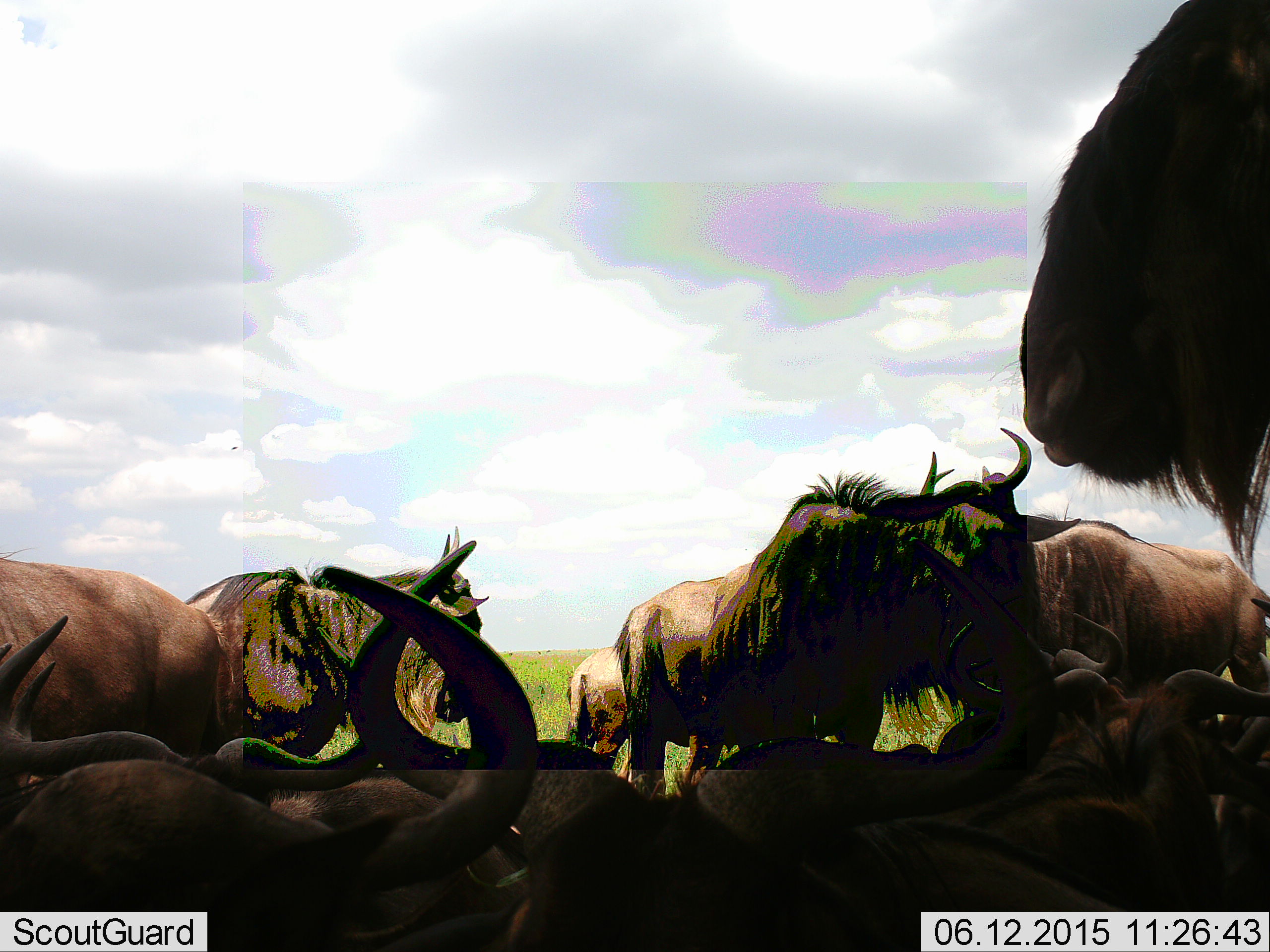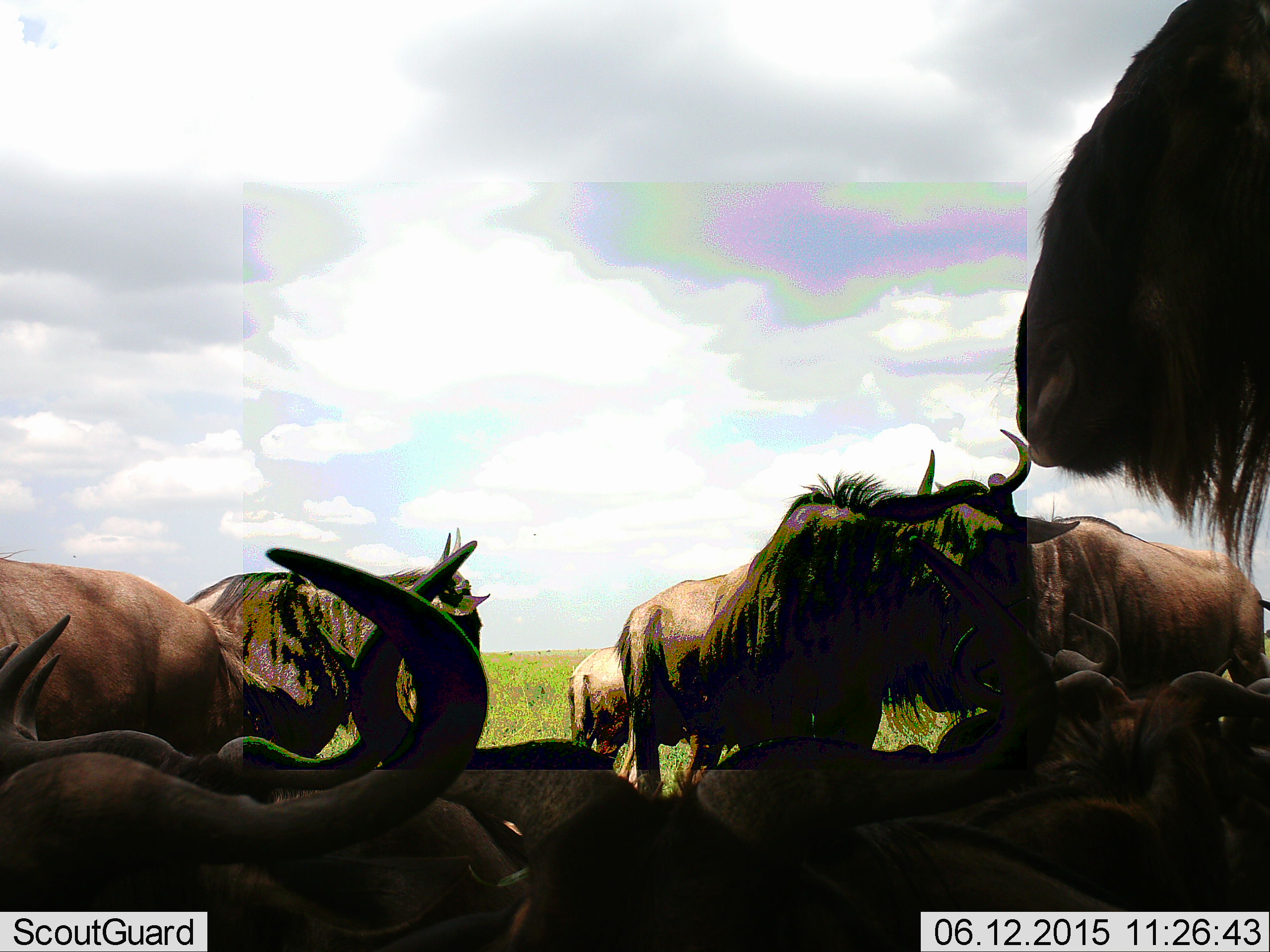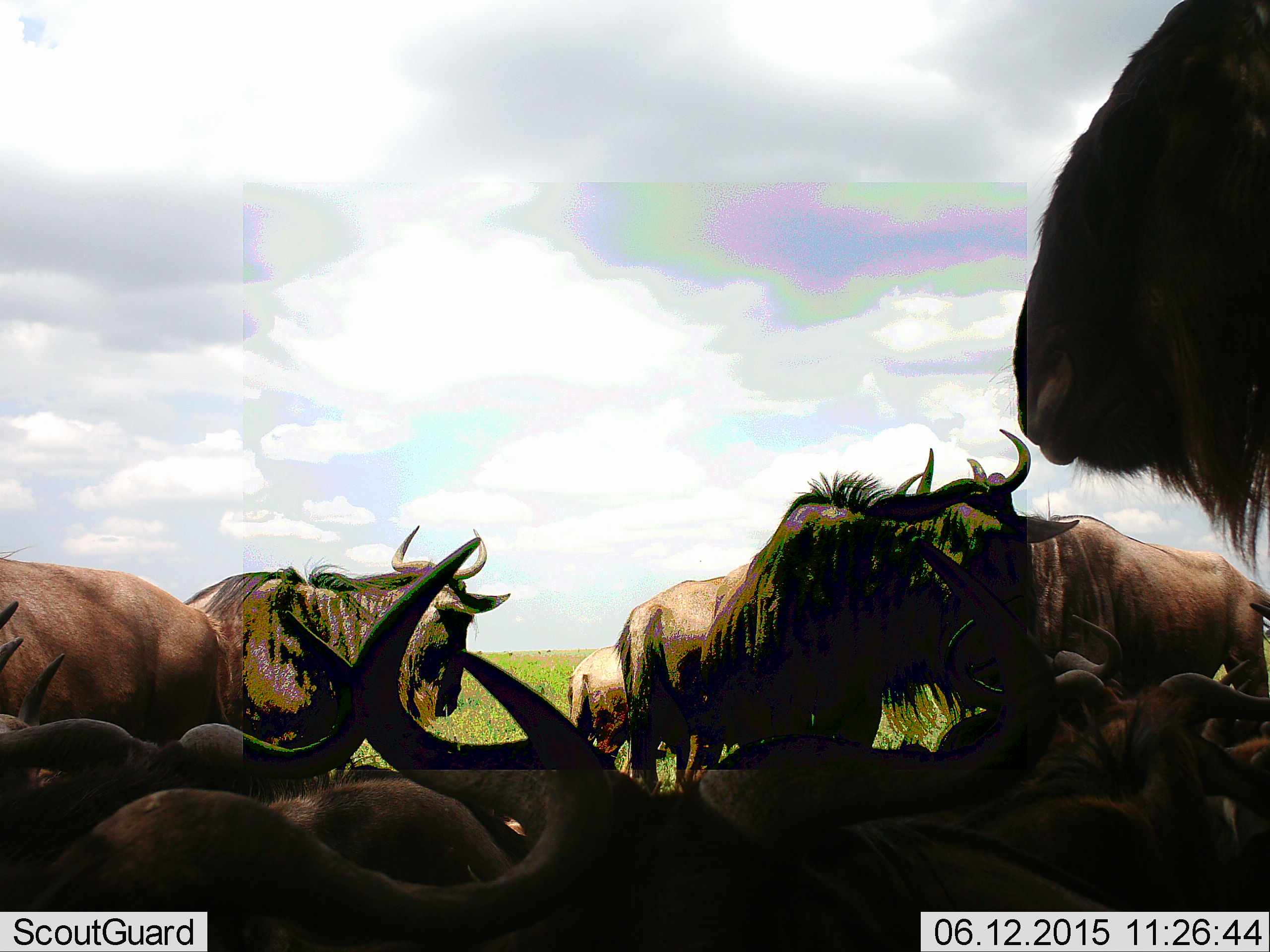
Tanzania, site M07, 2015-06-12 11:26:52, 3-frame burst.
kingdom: Animalia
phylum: Chordata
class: Mammalia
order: Artiodactyla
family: Bovidae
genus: Connochaetes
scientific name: Connochaetes taurinus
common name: blue wildebeest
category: wildebeest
Wildebeest (blue wildebeest) (Connochaetes taurinus), count 11-50. Behavior (volunteer vote fractions): standing 80%, resting 100%, moving 10%, interacting 10%. Young present (vote fraction): 0%. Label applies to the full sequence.